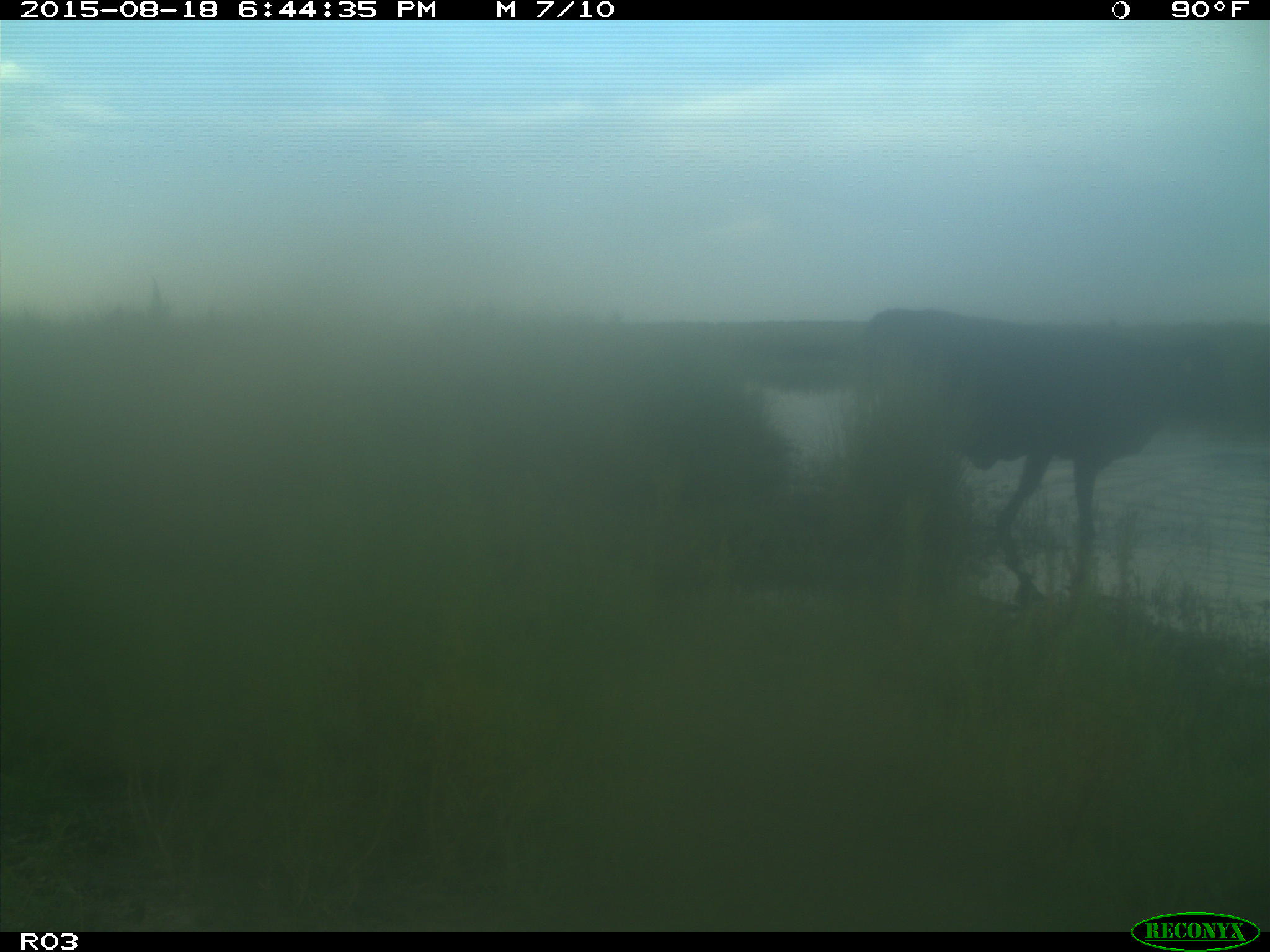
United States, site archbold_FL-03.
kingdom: Animalia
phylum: Chordata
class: Mammalia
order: Artiodactyla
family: Bovidae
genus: Bos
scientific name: Bos taurus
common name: domestic cow